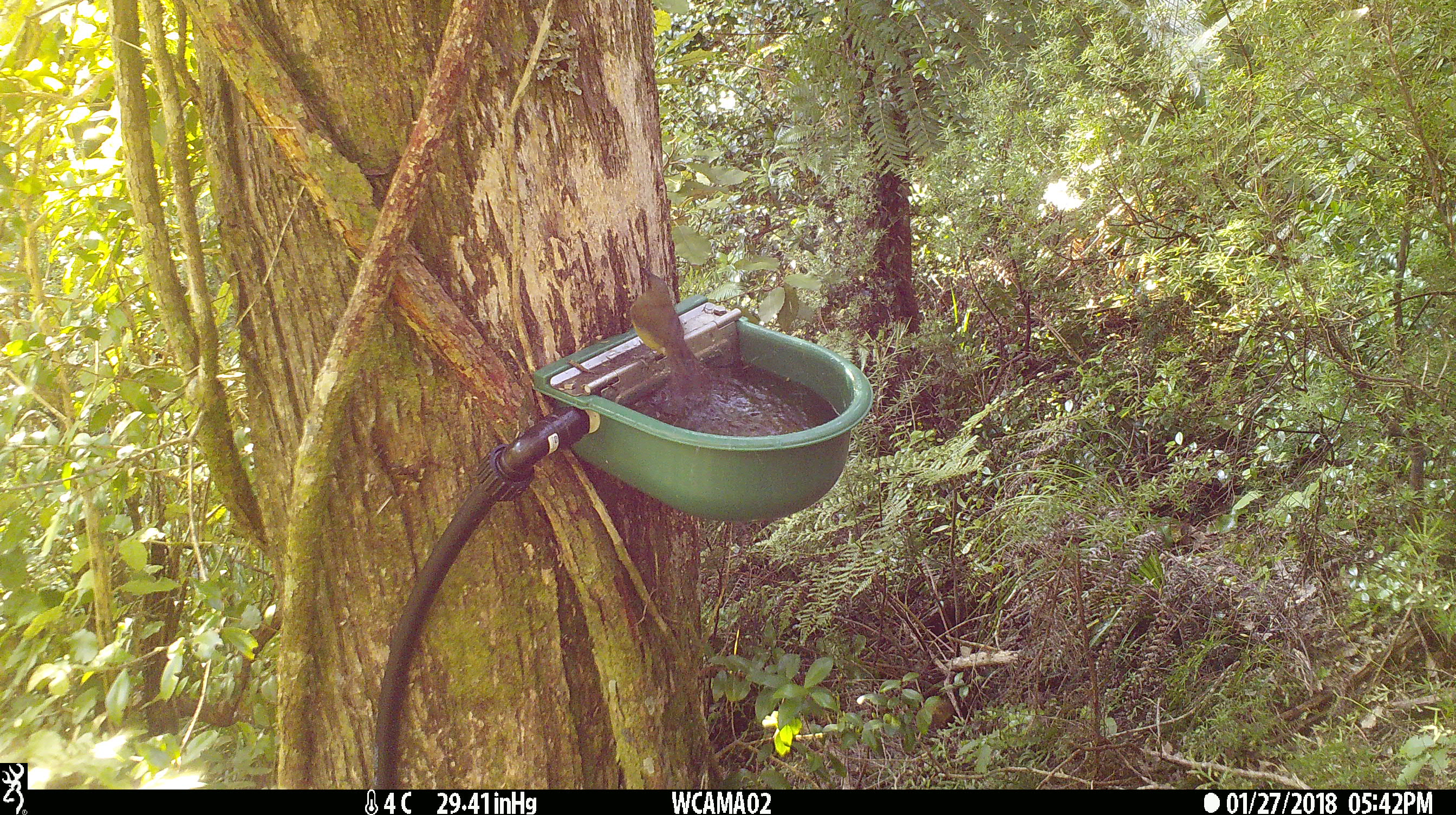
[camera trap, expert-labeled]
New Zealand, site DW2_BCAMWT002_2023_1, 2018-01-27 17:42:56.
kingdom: Animalia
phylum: Chordata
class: Aves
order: Passeriformes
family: Meliphagidae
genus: Anthornis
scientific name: Anthornis melanura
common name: new zealand bellbird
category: bellbird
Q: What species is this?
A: Bellbird (new zealand bellbird) (Anthornis melanura).